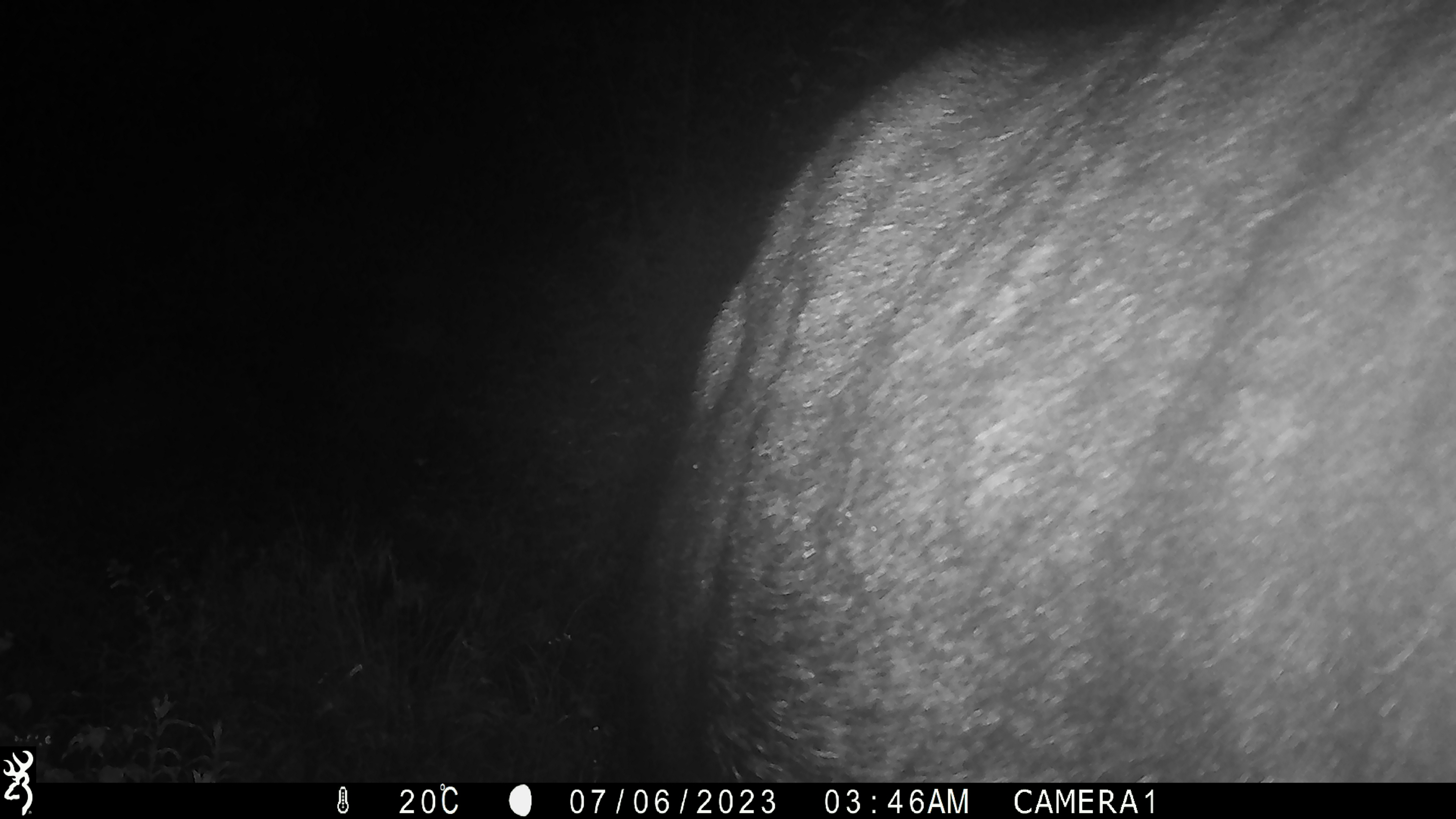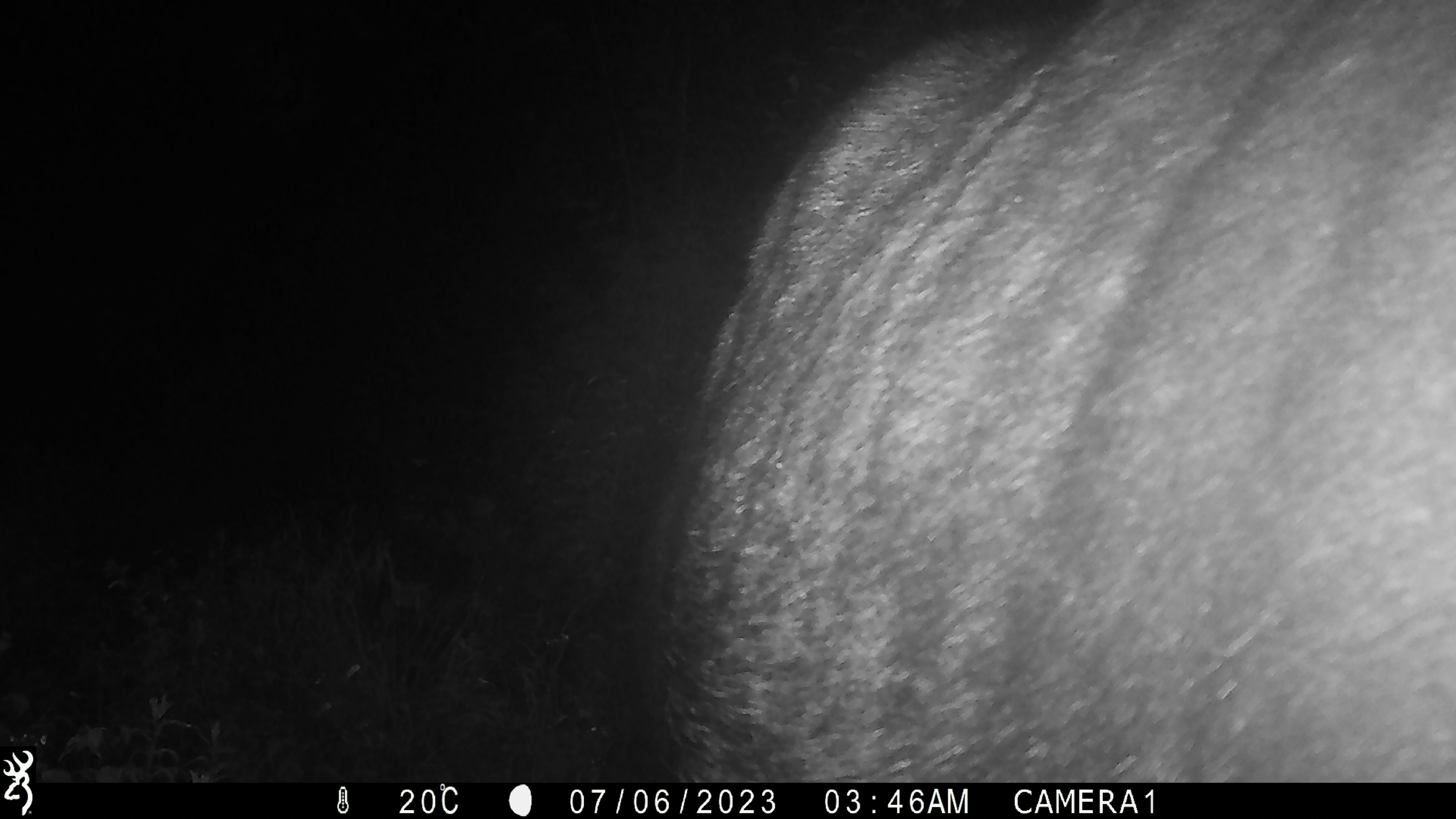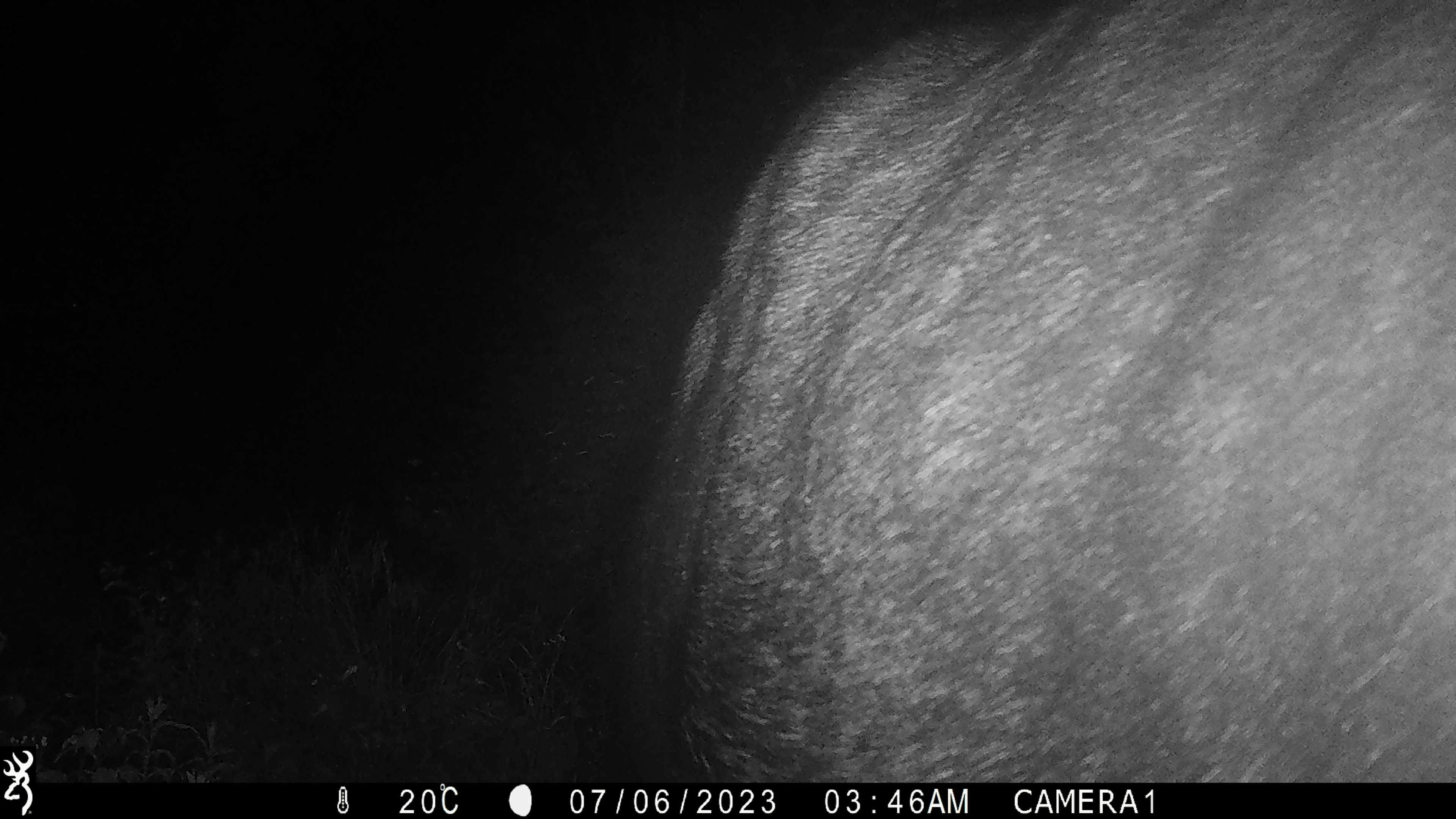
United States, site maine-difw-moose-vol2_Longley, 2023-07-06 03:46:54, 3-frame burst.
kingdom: Animalia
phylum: Chordata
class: Mammalia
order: Artiodactyla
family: Cervidae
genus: Alces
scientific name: Alces alces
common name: moose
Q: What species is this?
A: Moose (Alces alces).